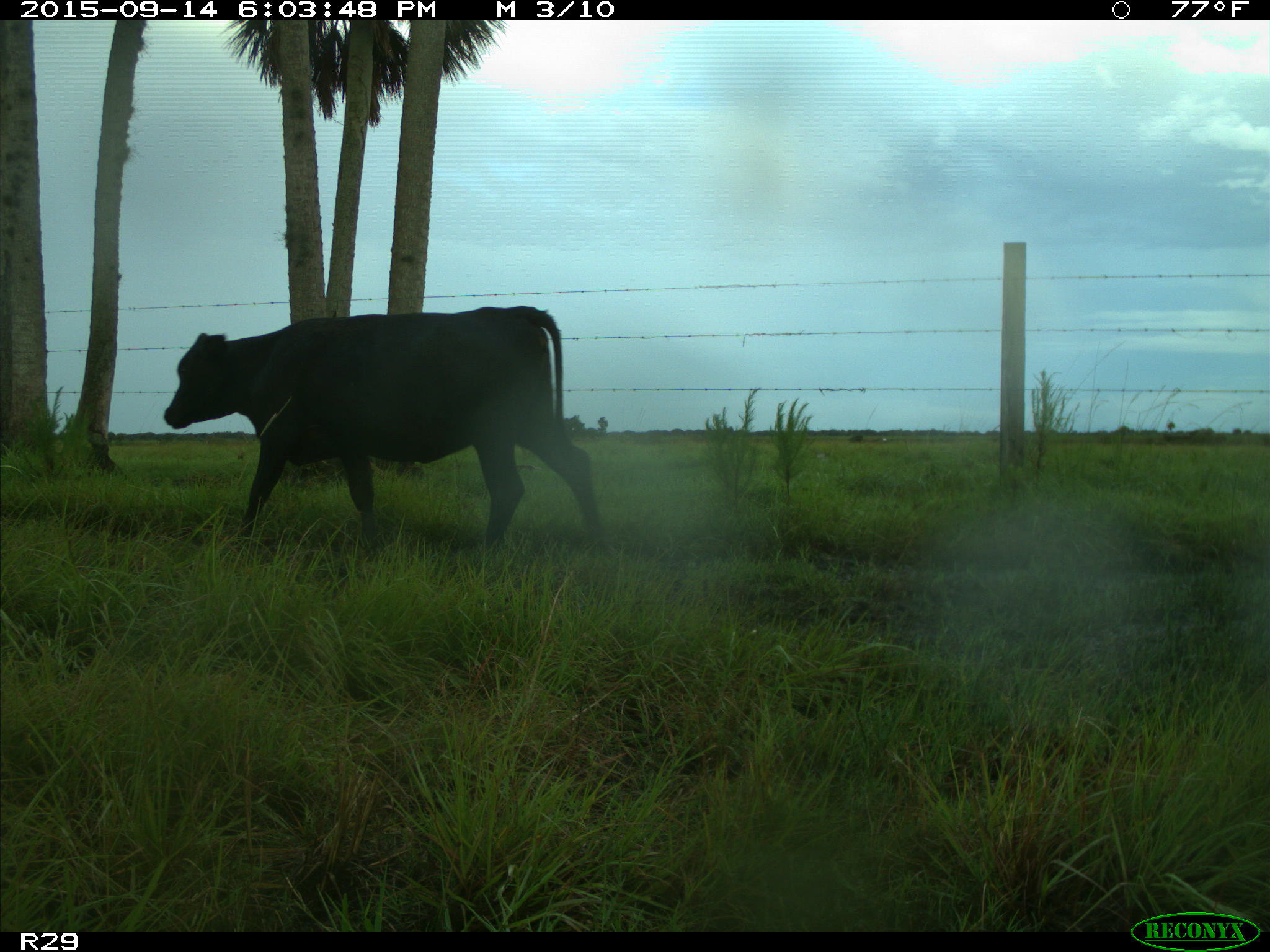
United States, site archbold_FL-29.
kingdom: Animalia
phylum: Chordata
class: Mammalia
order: Artiodactyla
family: Bovidae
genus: Bos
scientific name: Bos taurus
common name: domestic cow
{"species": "Bos taurus (domestic cow)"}